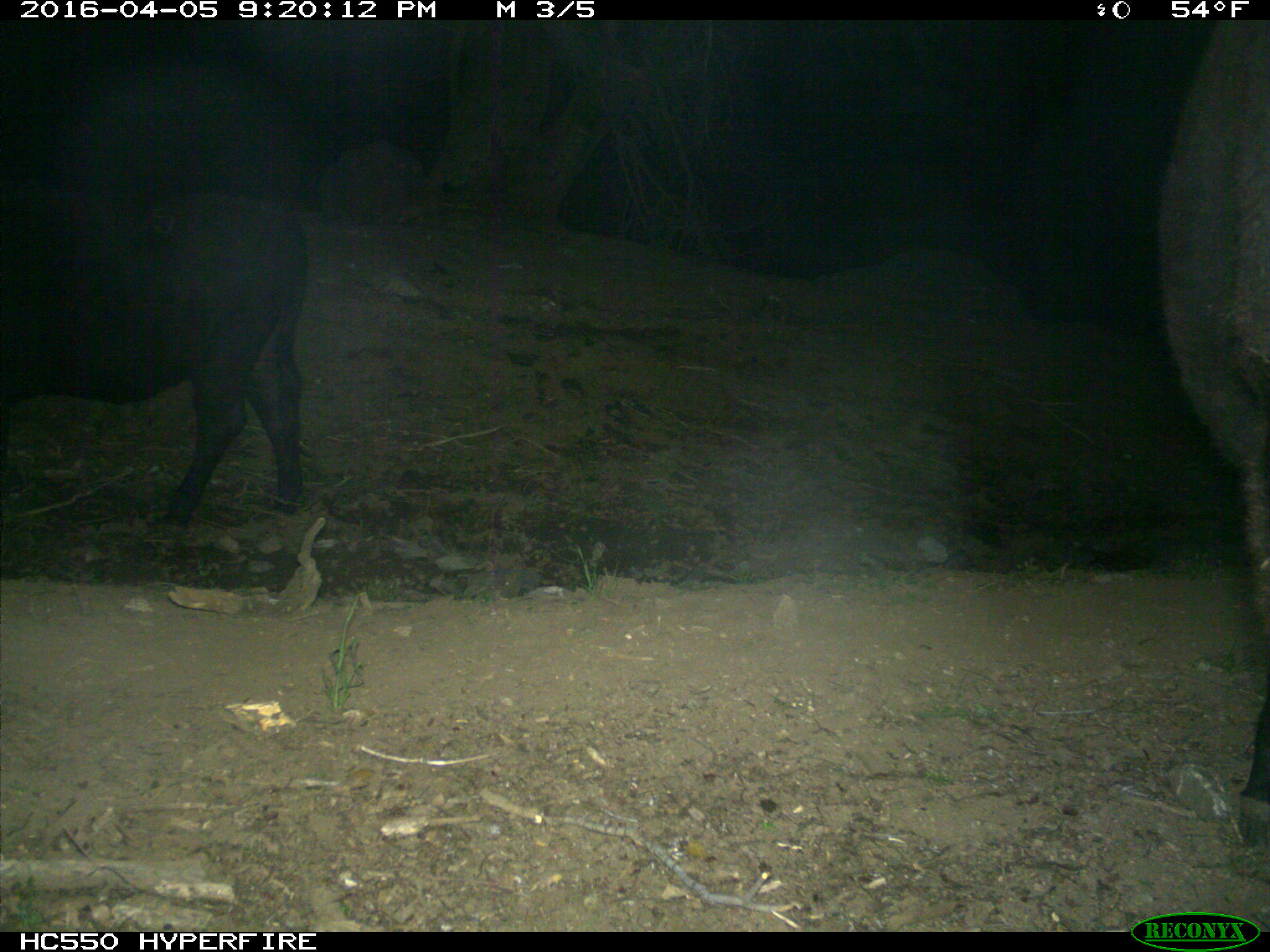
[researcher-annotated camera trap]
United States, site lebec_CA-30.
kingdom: Animalia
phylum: Chordata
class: Mammalia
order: Artiodactyla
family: Bovidae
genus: Bos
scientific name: Bos taurus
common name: domestic cow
Bos taurus (domestic cow).